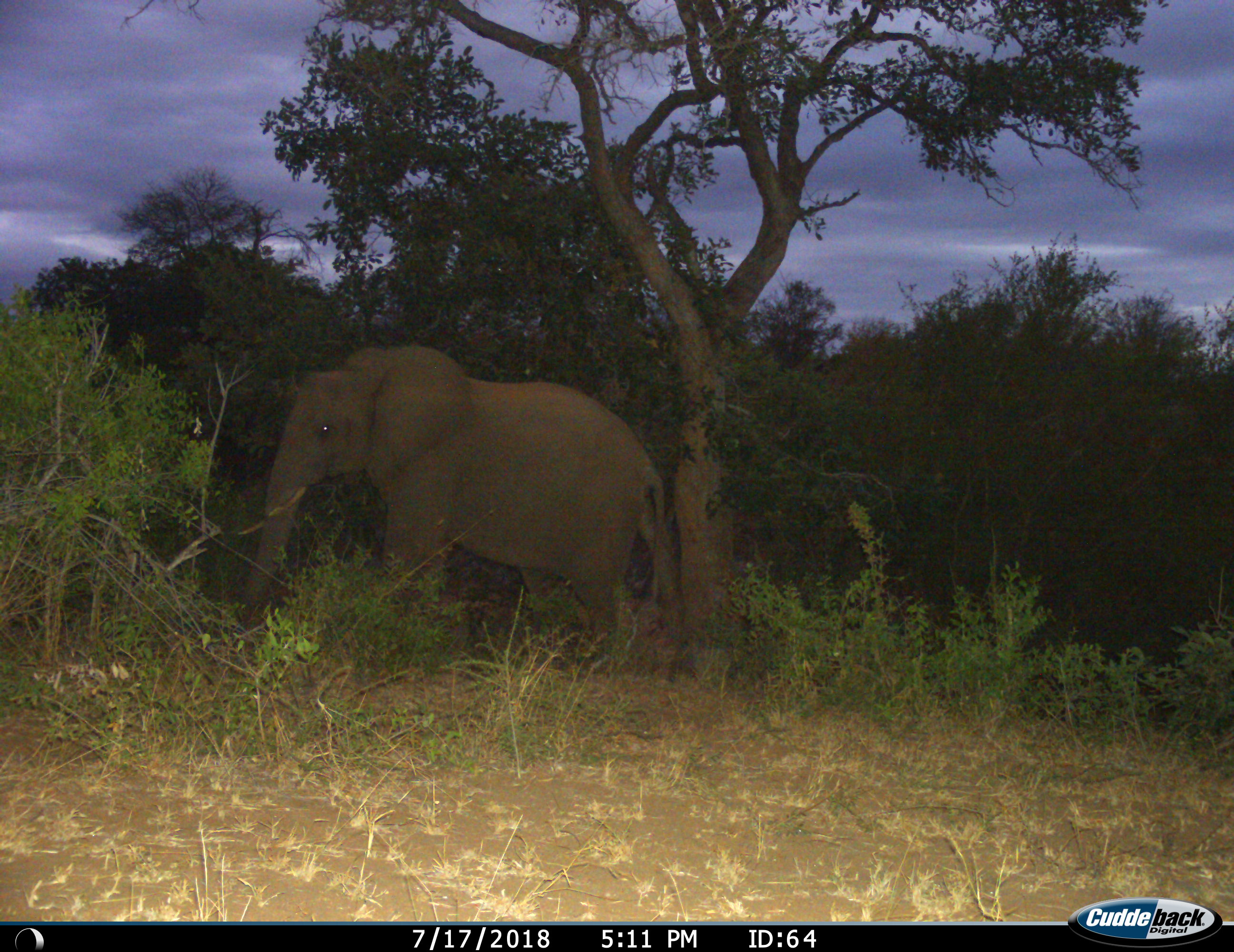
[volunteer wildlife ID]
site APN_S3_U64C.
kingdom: Animalia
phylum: Chordata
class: Mammalia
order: Proboscidea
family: Elephantidae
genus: Loxodonta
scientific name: Loxodonta africana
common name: african bush elephant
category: elephant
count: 1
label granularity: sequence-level